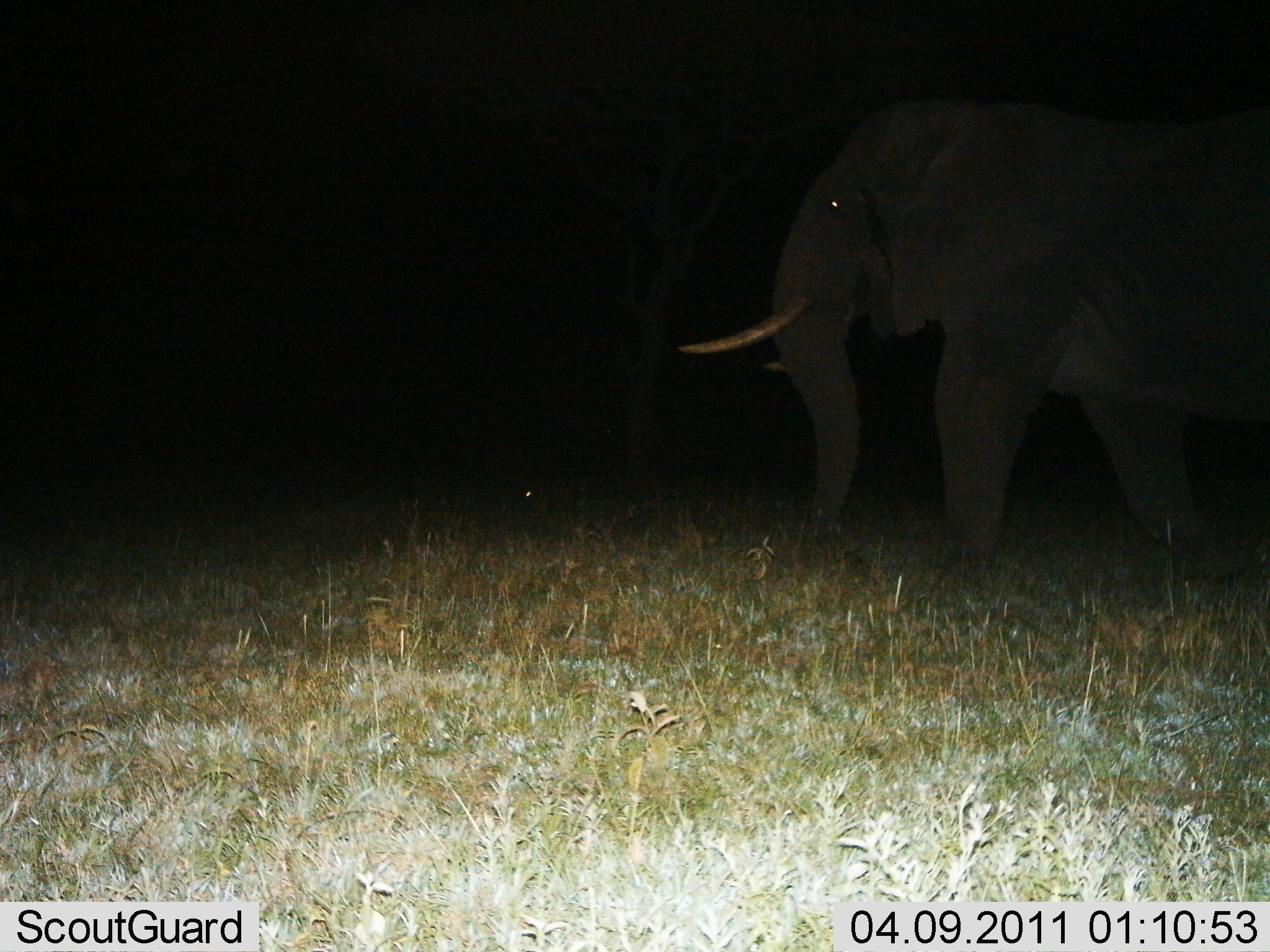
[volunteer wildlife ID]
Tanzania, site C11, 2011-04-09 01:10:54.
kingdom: Animalia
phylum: Chordata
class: Mammalia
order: Proboscidea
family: Elephantidae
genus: Loxodonta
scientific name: Loxodonta africana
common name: african bush elephant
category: elephant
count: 1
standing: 55%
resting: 0%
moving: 45%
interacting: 0%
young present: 0%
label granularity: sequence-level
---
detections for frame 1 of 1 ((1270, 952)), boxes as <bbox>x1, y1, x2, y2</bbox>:
animal: <bbox>679, 92, 1270, 576</bbox>